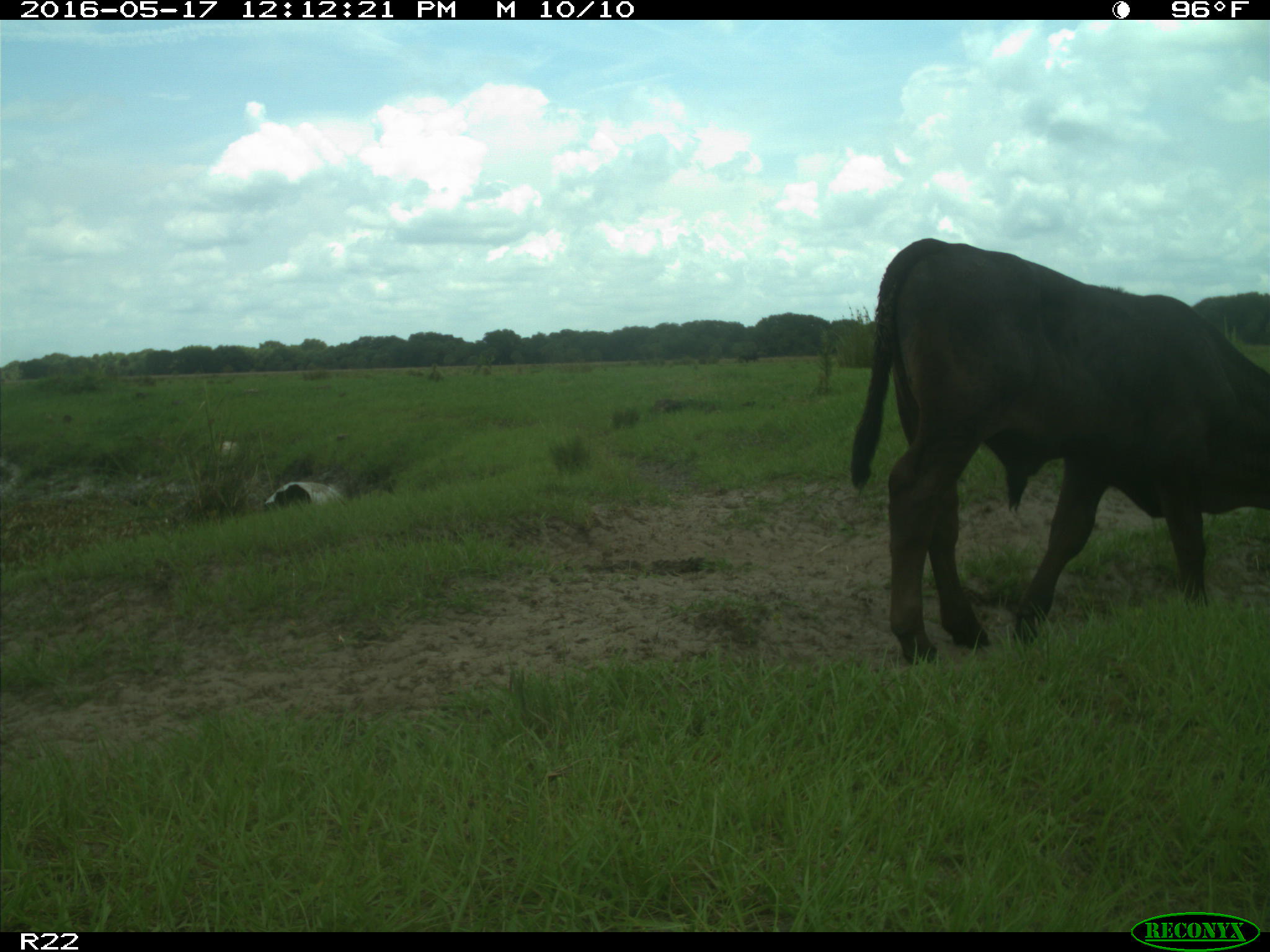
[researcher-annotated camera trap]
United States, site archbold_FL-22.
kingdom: Animalia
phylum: Chordata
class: Mammalia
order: Artiodactyla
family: Bovidae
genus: Bos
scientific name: Bos taurus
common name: domestic cow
Bos taurus (domestic cow).